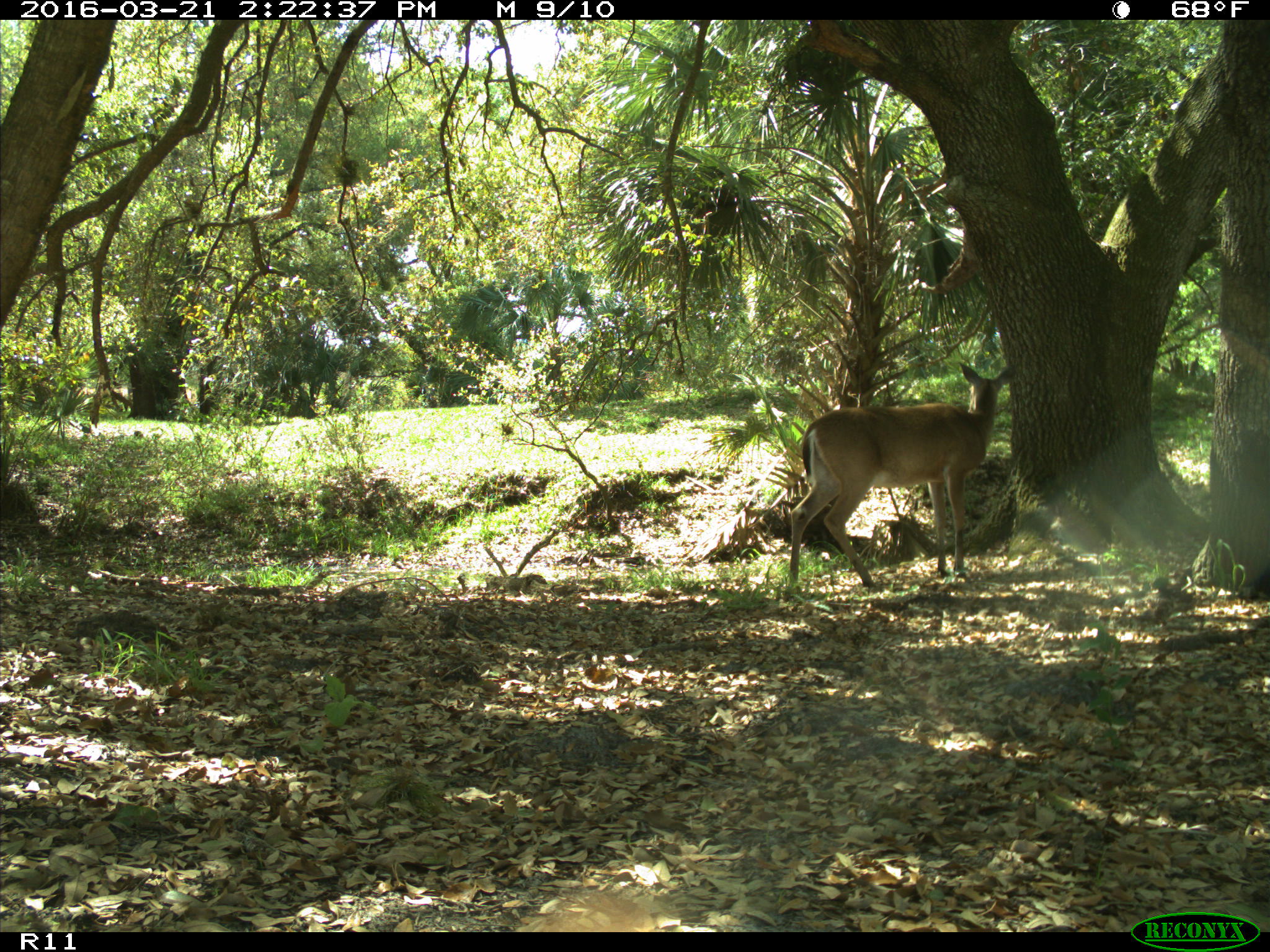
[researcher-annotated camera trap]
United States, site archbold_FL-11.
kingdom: Animalia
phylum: Chordata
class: Mammalia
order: Artiodactyla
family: Cervidae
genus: Odocoileus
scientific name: Odocoileus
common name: deer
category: unidentified deer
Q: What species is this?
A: Unidentified deer (deer) (Odocoileus).